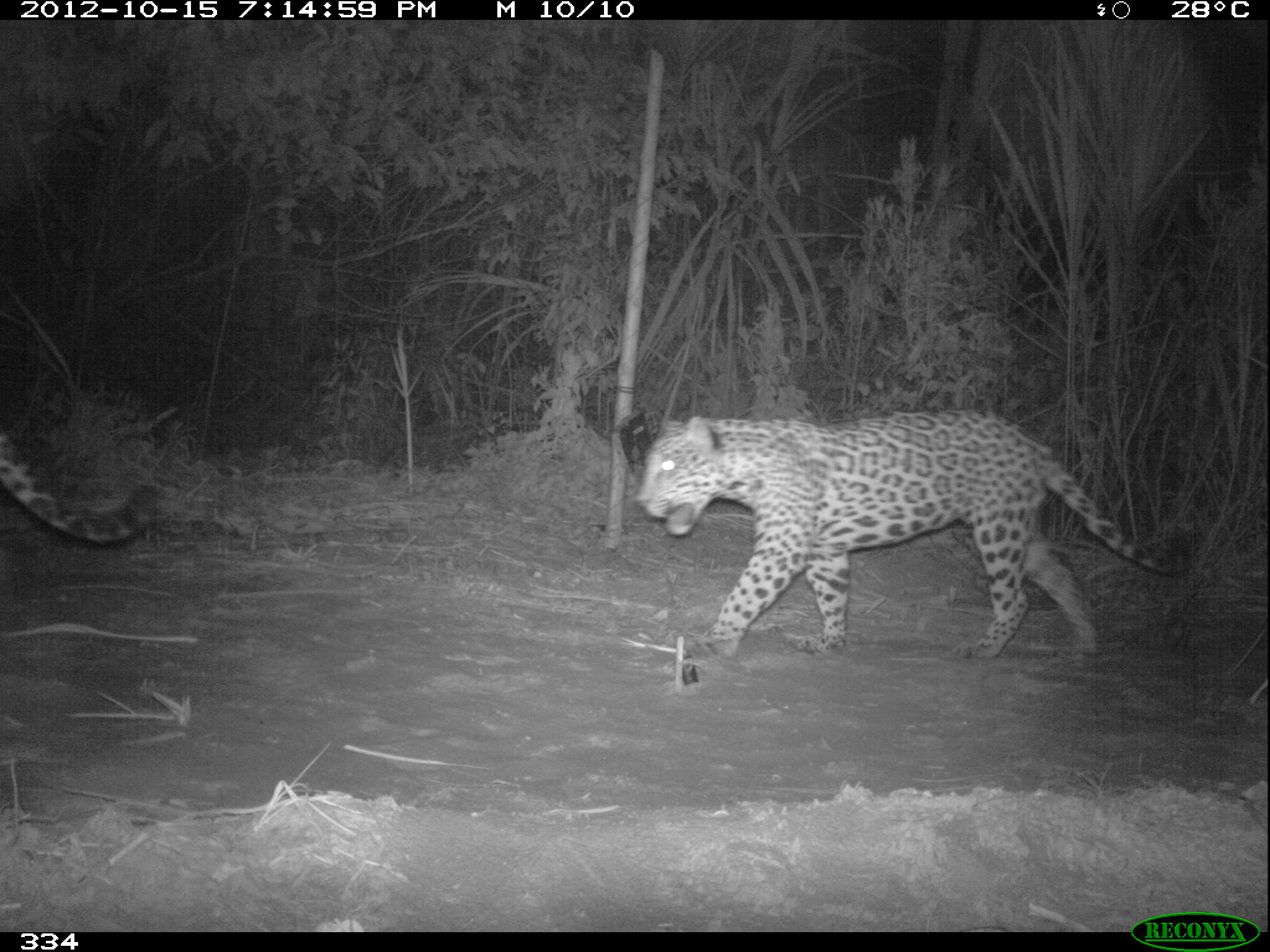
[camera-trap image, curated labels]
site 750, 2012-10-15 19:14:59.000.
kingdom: Animalia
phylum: Chordata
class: Mammalia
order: Carnivora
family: Felidae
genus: Panthera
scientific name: Panthera onca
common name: jaguar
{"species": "Panthera onca (jaguar)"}